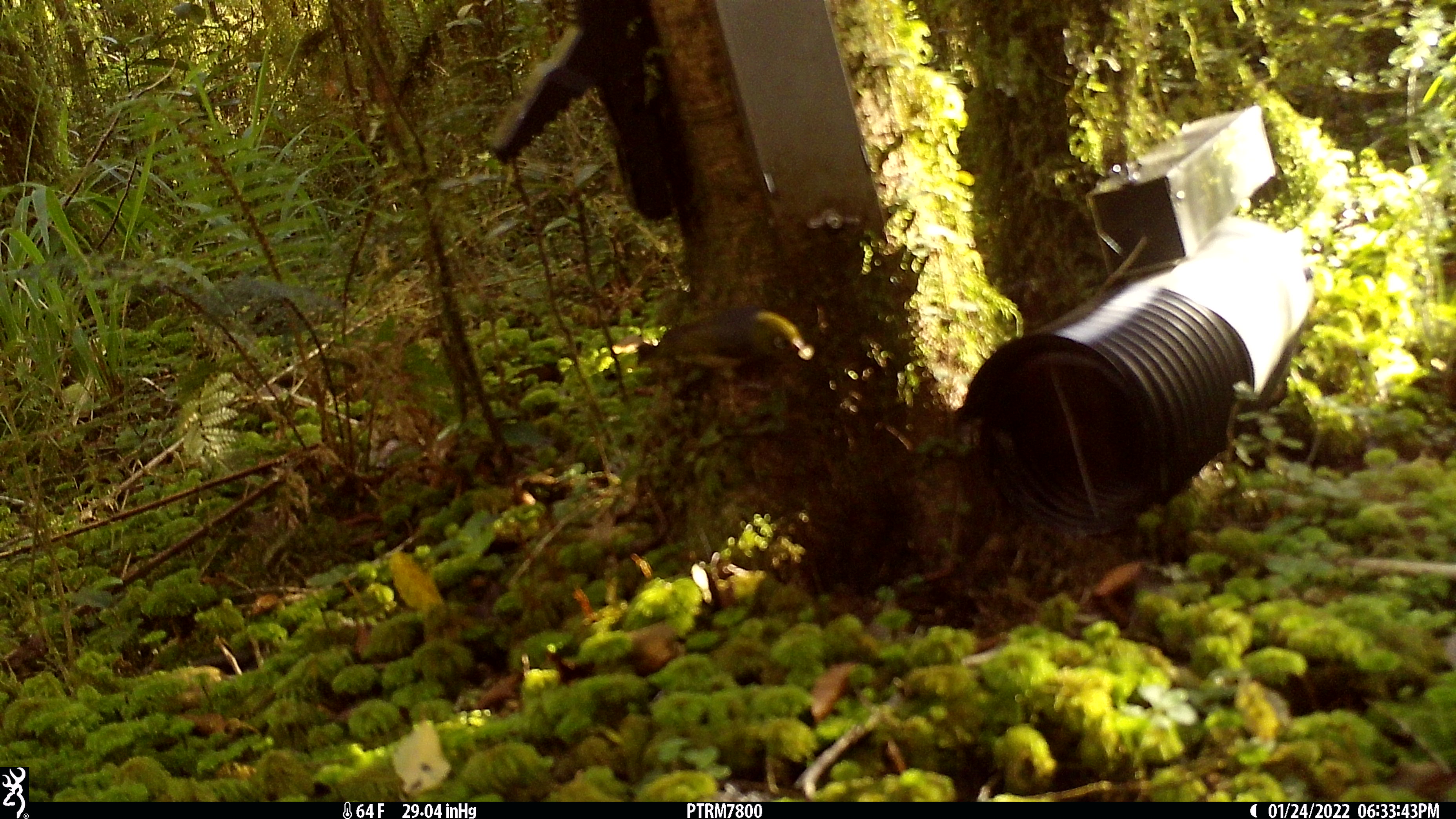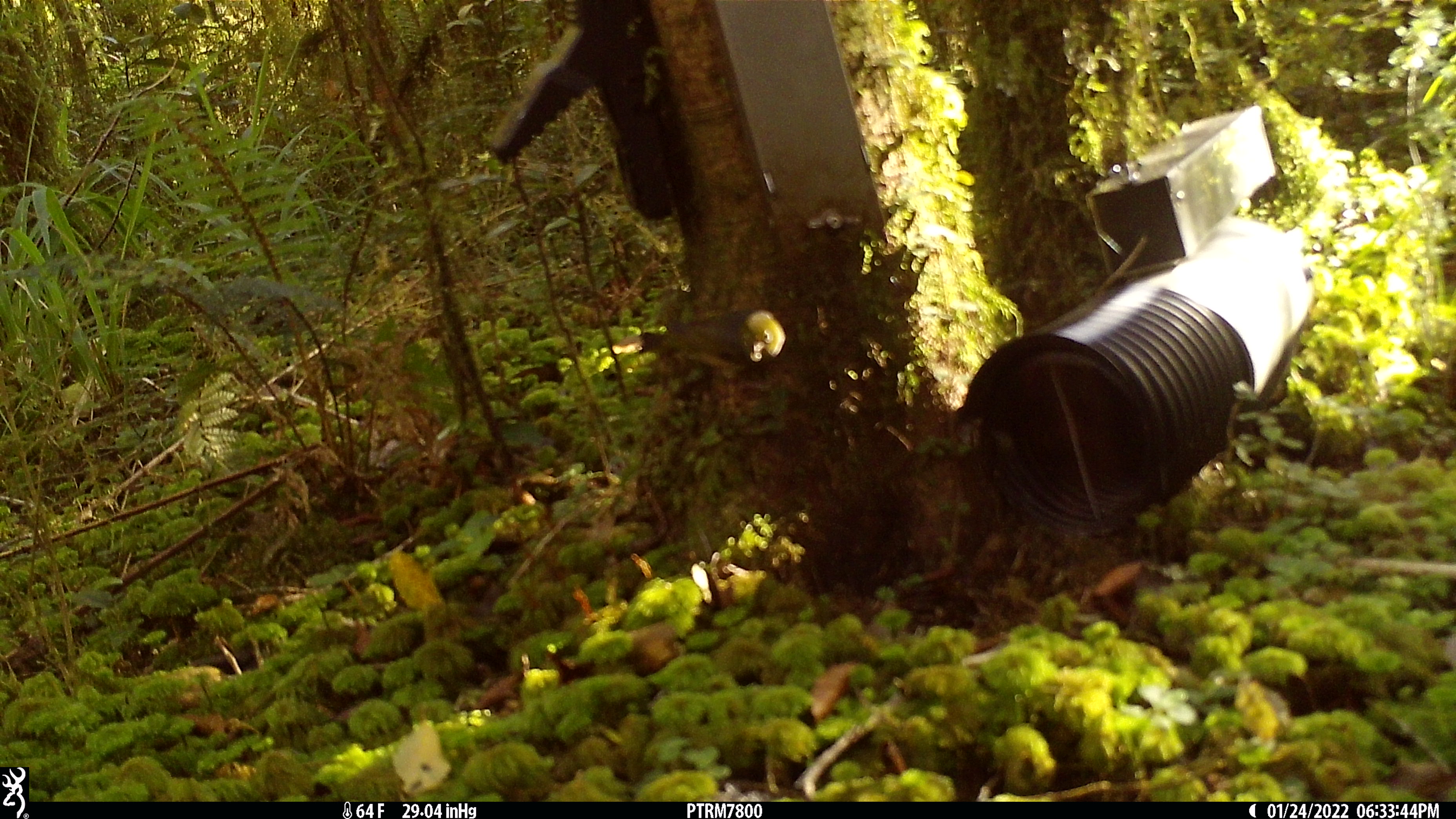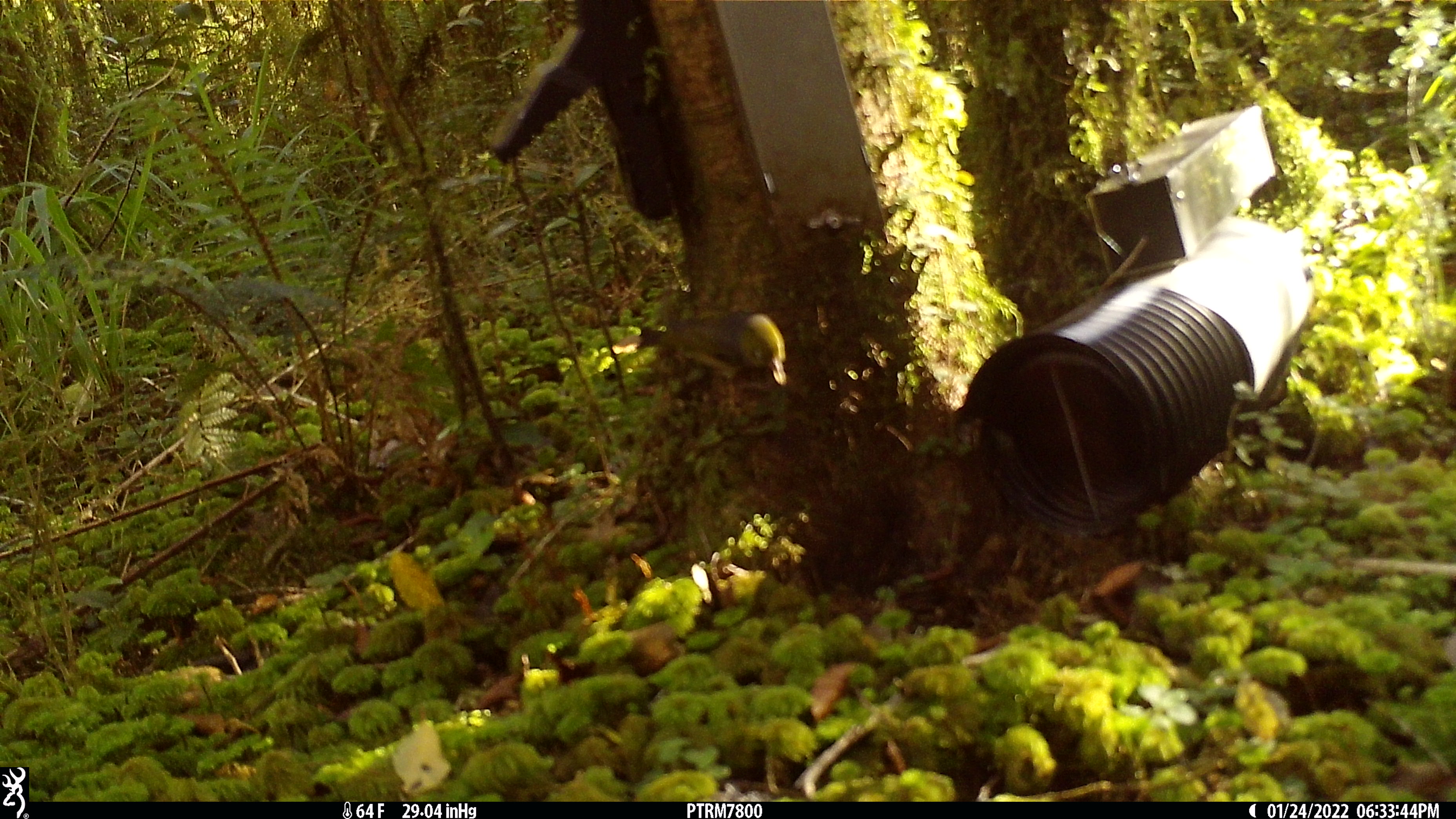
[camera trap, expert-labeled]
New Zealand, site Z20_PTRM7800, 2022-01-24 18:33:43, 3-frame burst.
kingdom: Animalia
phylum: Chordata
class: Aves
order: Passeriformes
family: Zosteropidae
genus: Zosterops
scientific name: Zosterops lateralis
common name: silvereye